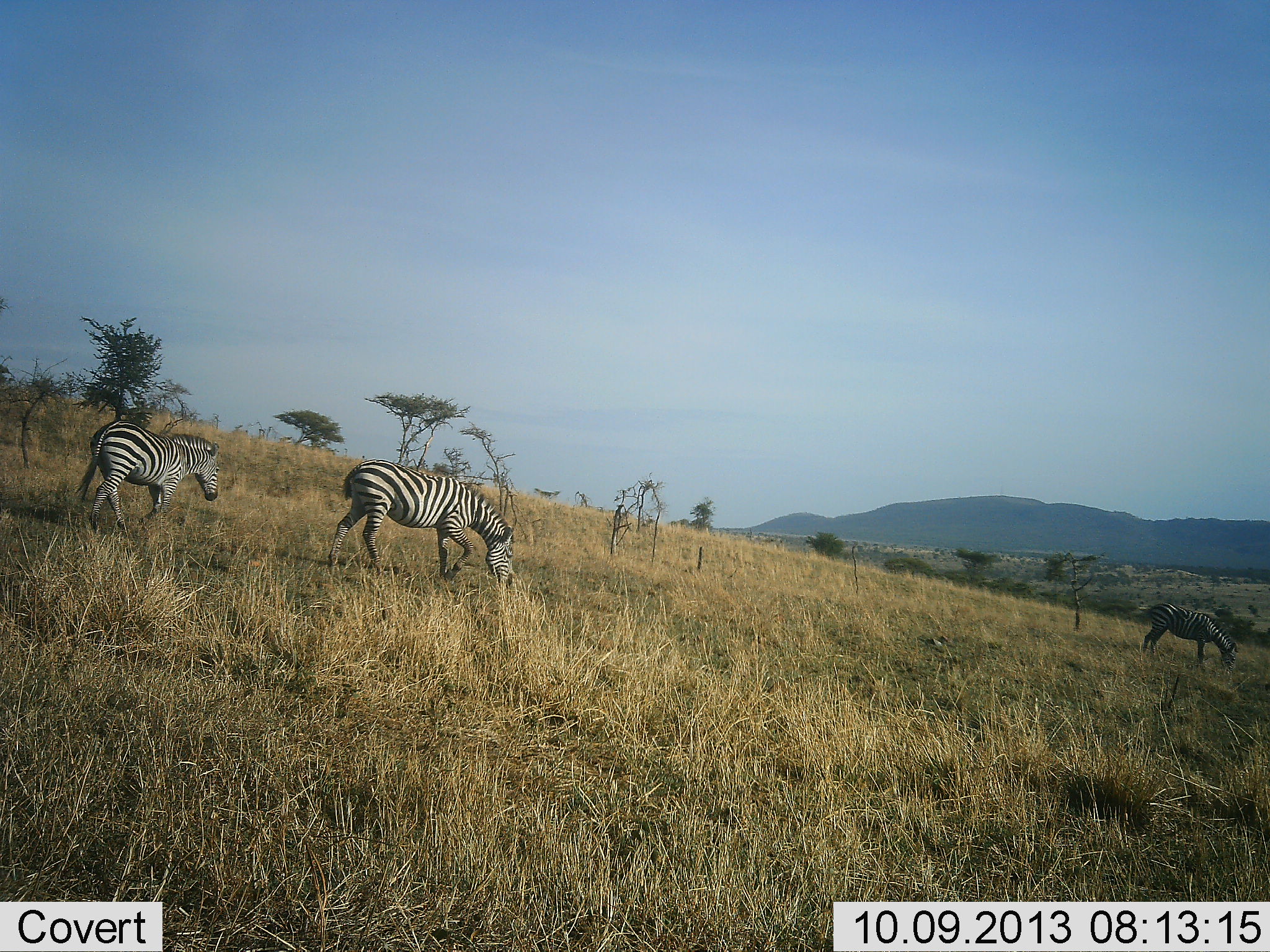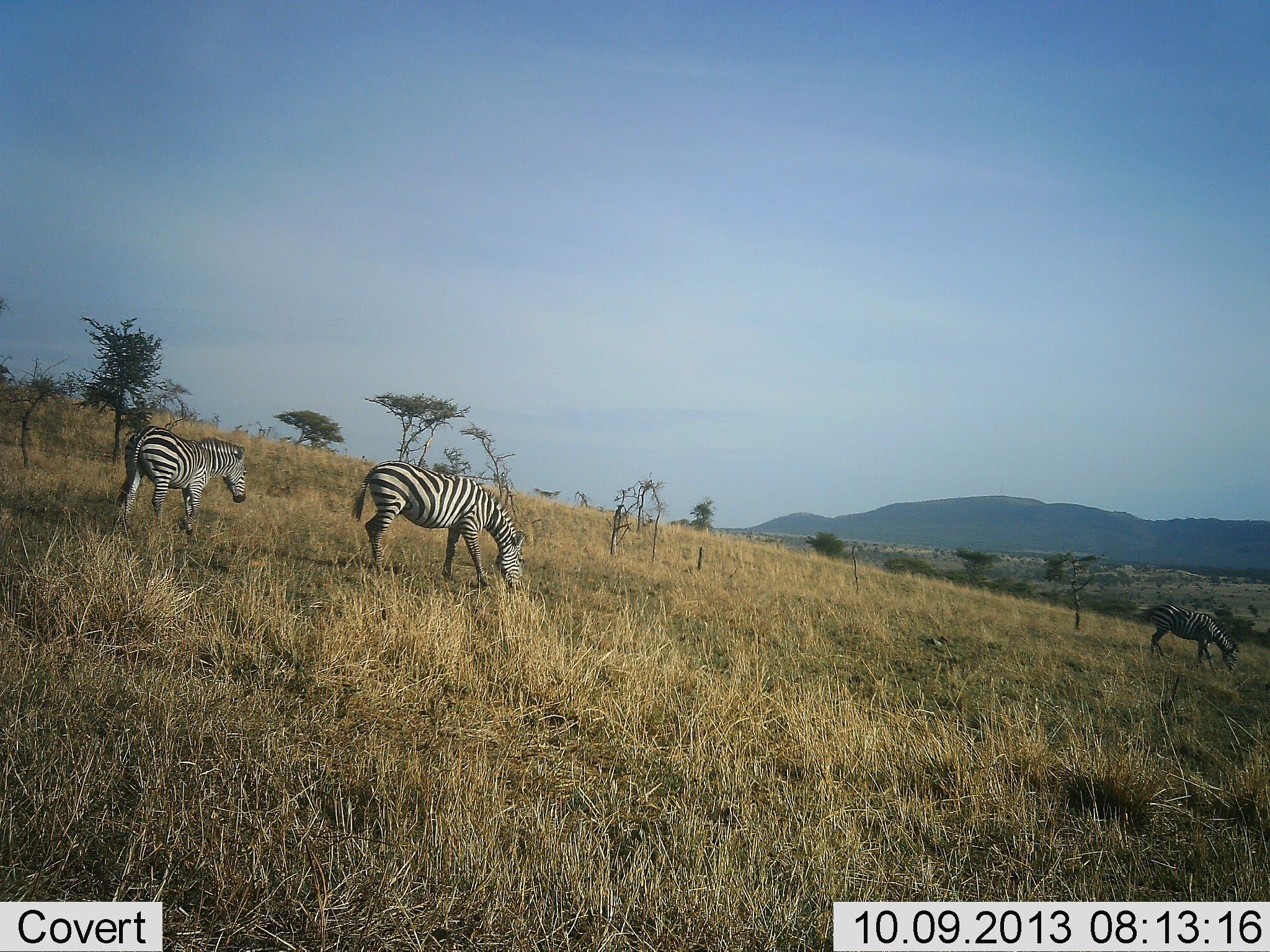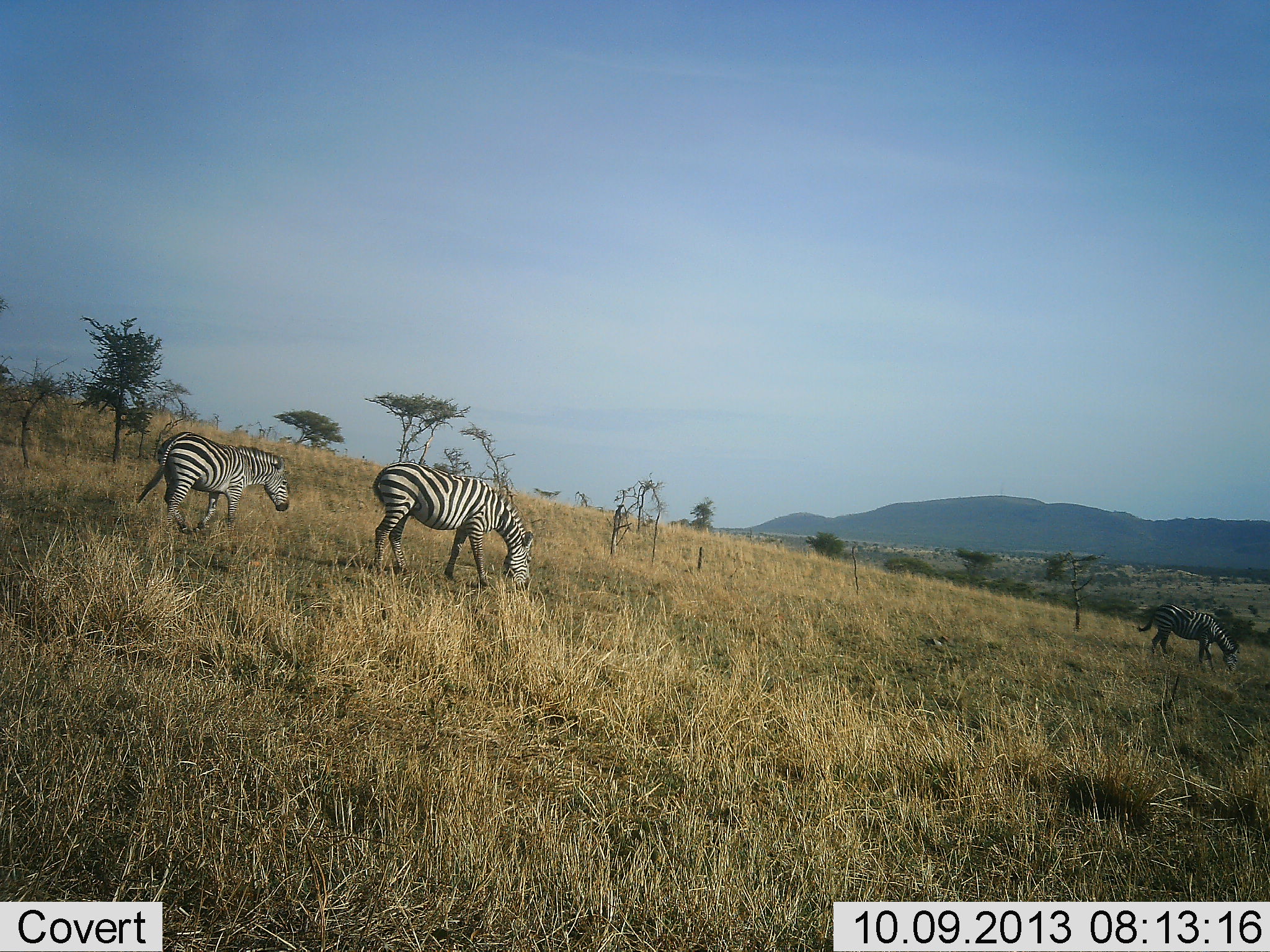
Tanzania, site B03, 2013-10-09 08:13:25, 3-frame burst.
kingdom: Animalia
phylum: Chordata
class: Mammalia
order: Perissodactyla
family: Equidae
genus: Equus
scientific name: Equus quagga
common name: plains zebra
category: zebra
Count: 3.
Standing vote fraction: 39%.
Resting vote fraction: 0%.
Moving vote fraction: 50%.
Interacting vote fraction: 0%.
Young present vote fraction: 0%.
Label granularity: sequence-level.